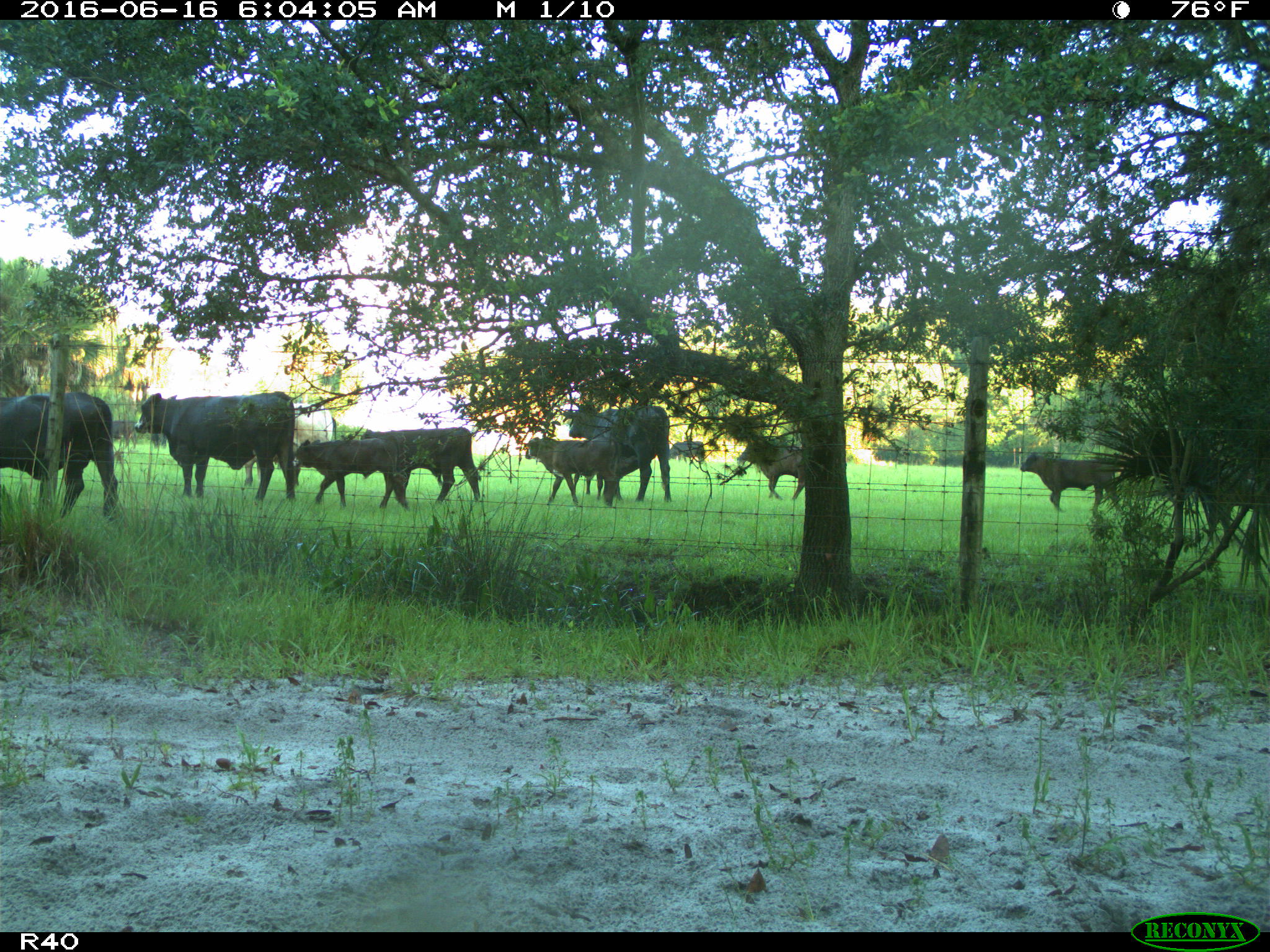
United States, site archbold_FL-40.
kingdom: Animalia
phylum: Chordata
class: Mammalia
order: Artiodactyla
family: Bovidae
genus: Bos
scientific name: Bos taurus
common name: domestic cow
Bos taurus (domestic cow).